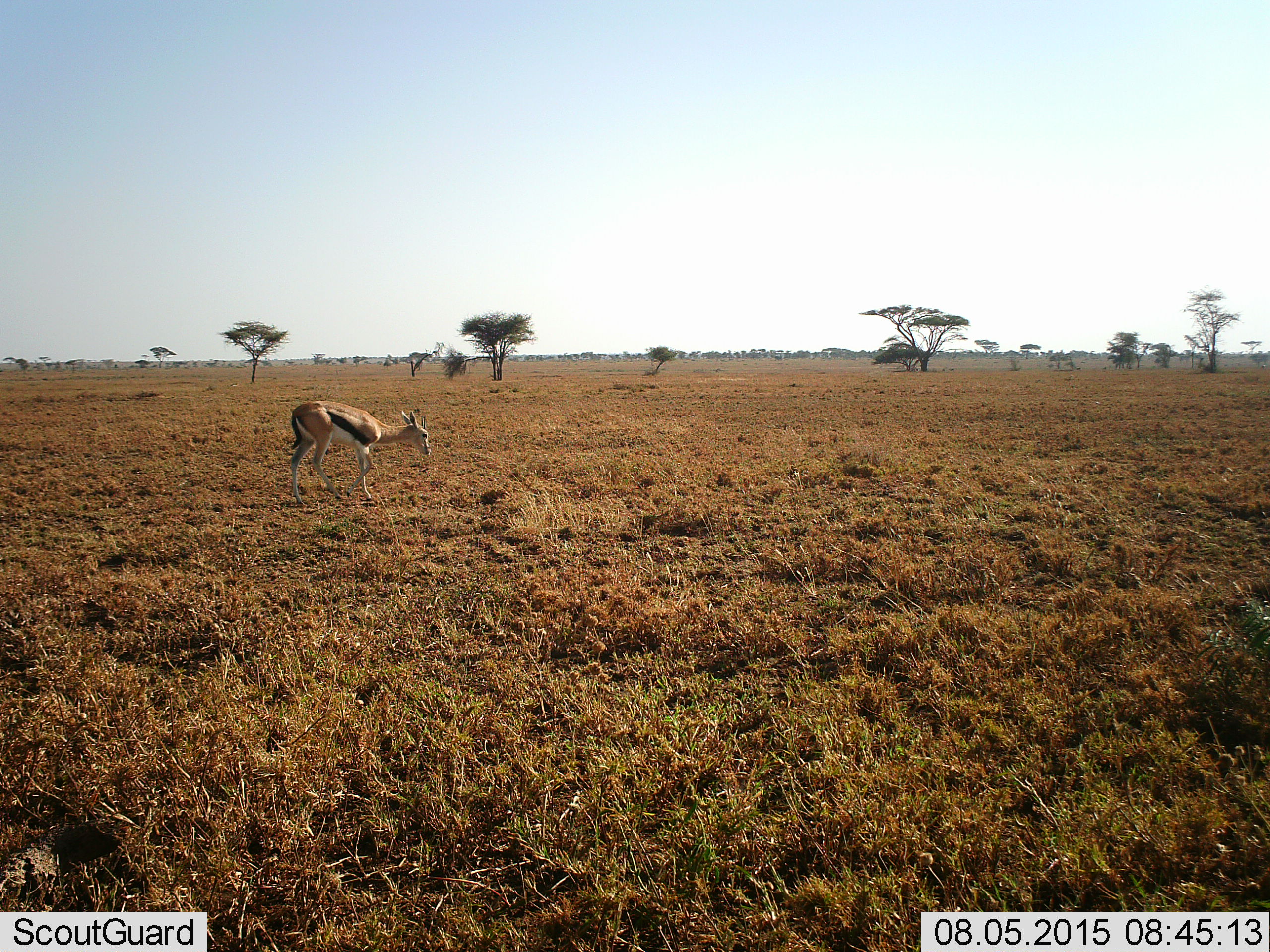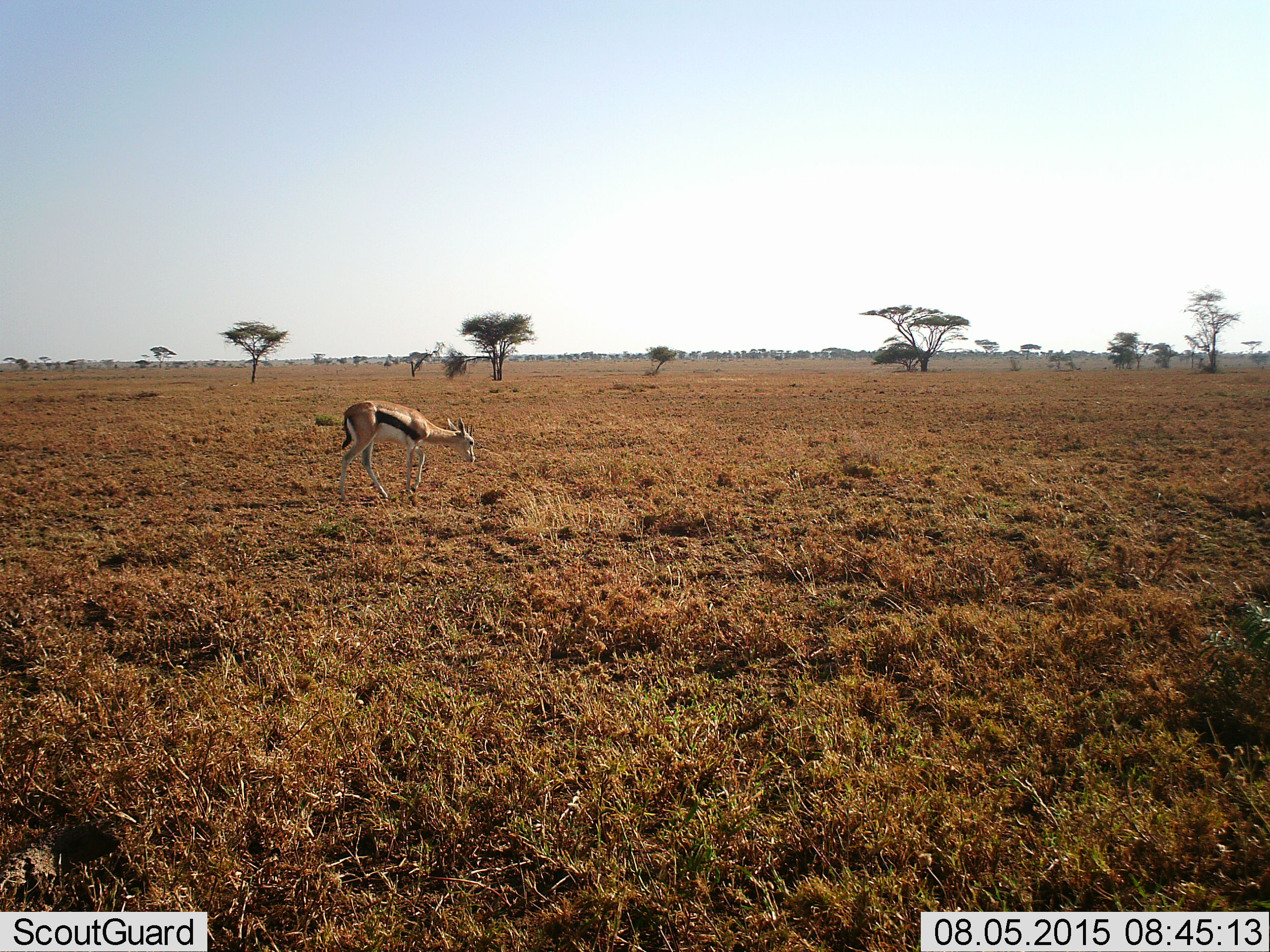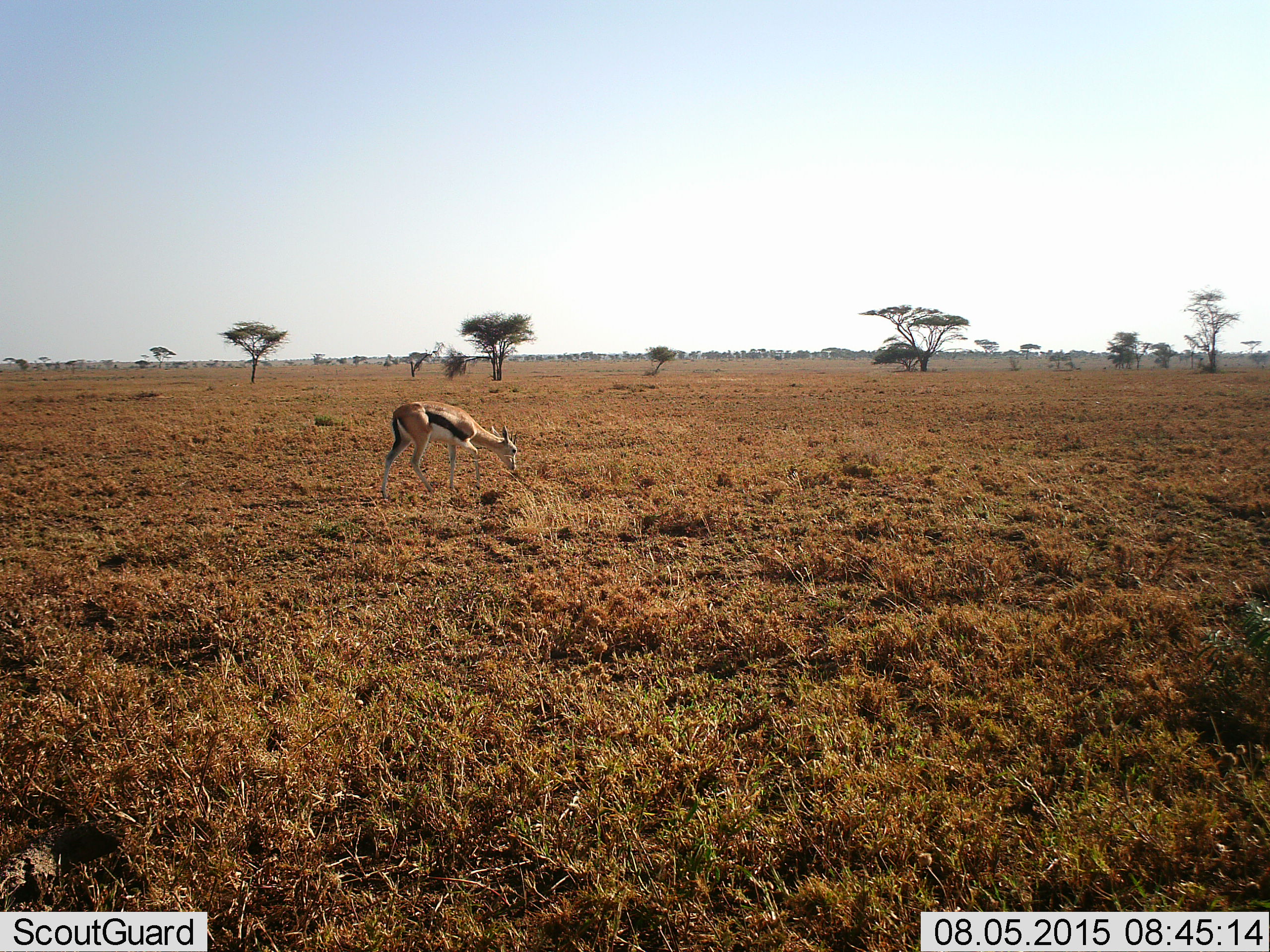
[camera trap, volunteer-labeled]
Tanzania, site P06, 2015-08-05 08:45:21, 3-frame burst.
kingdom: Animalia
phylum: Chordata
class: Mammalia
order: Artiodactyla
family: Bovidae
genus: Eudorcas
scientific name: Eudorcas thomsonii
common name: thomson's gazelle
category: gazellethomsons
Gazellethomsons (thomson's gazelle) (Eudorcas thomsonii), count 1. Behavior (volunteer vote fractions): standing 30%, resting 10%, moving 50%, interacting 0%. Young present (vote fraction): 0%. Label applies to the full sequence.